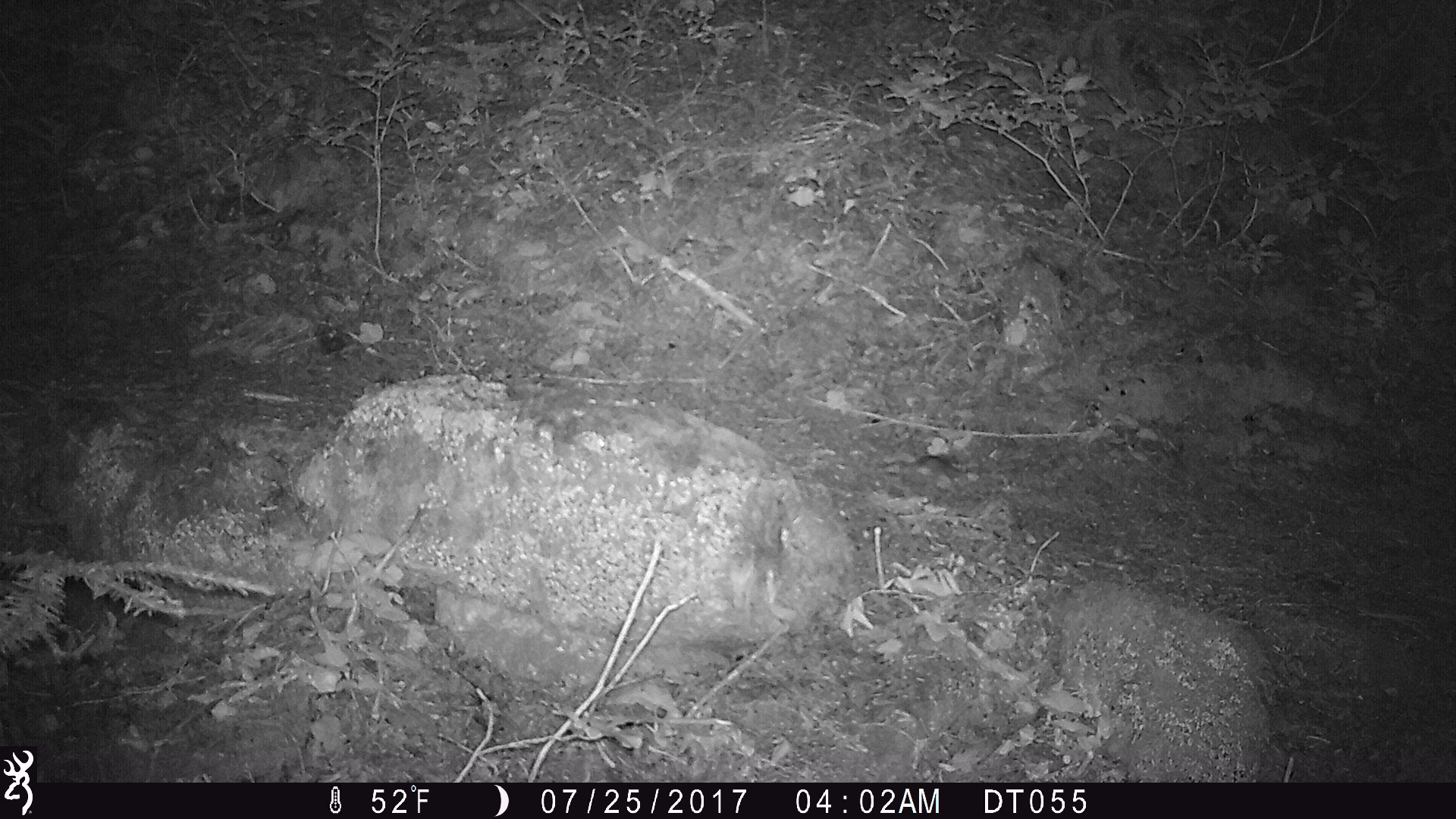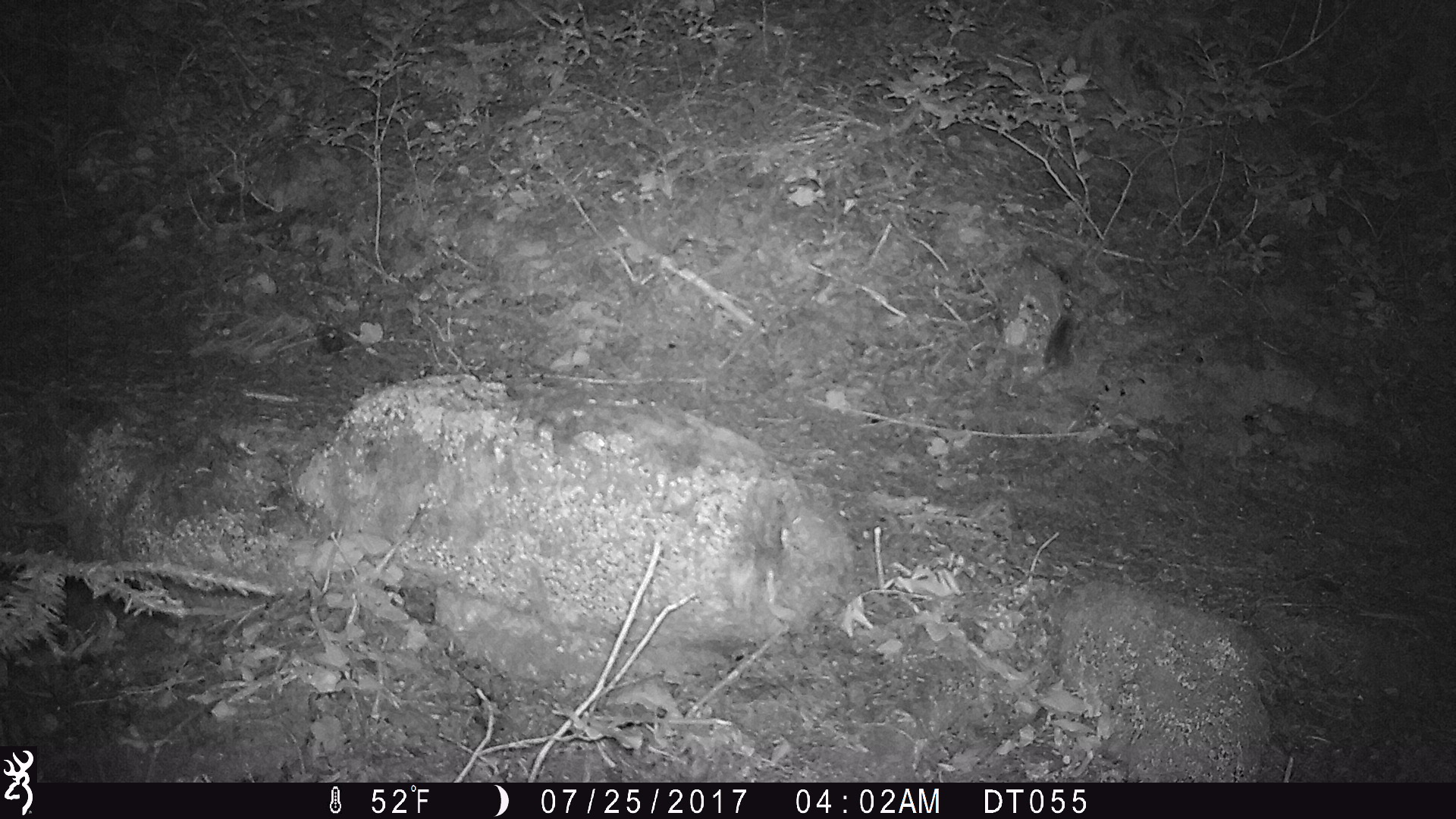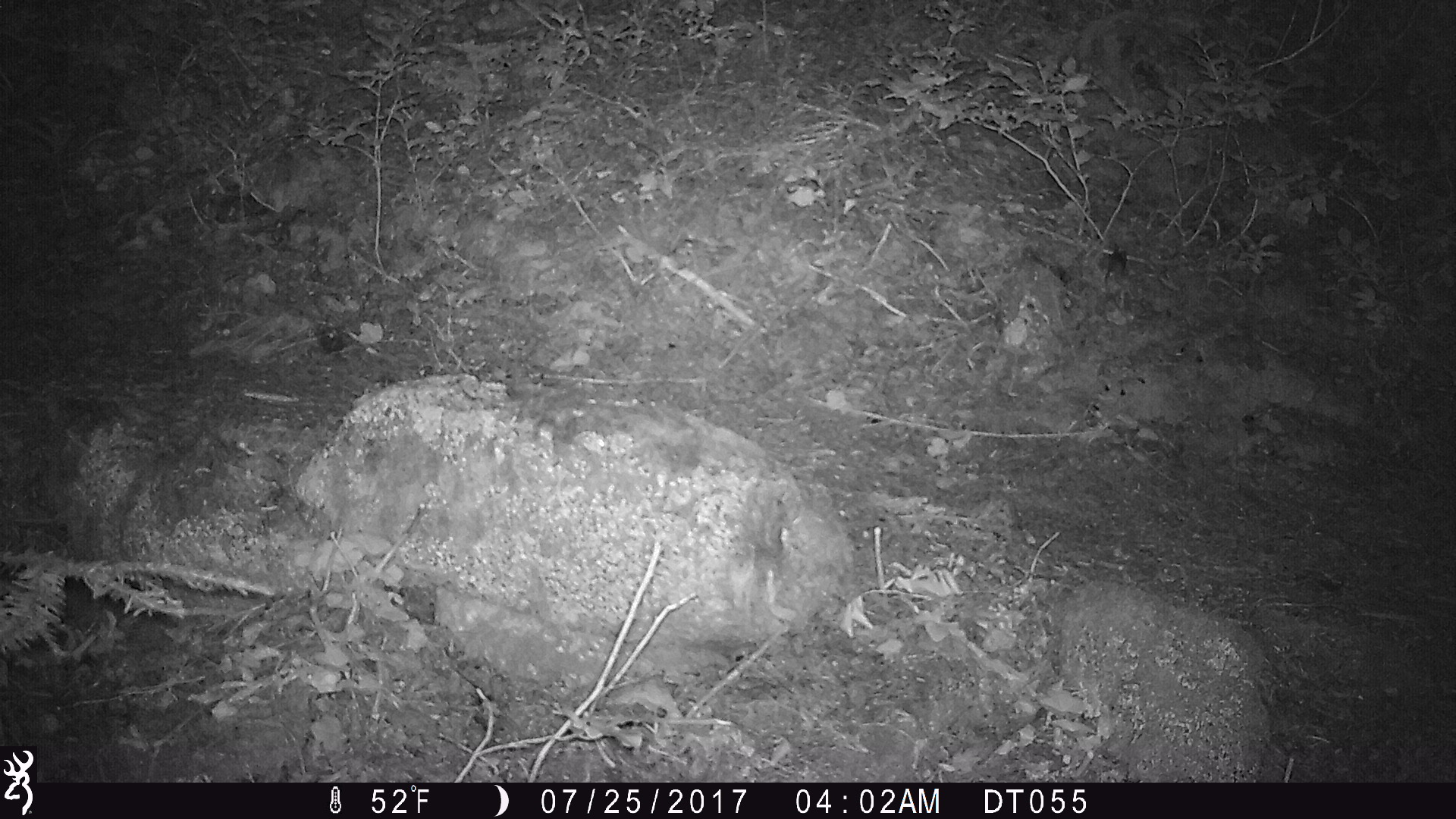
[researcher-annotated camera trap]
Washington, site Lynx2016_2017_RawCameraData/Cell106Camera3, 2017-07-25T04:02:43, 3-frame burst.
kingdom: Animalia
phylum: Chordata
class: Mammalia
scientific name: Mammalia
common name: small mammal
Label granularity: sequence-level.